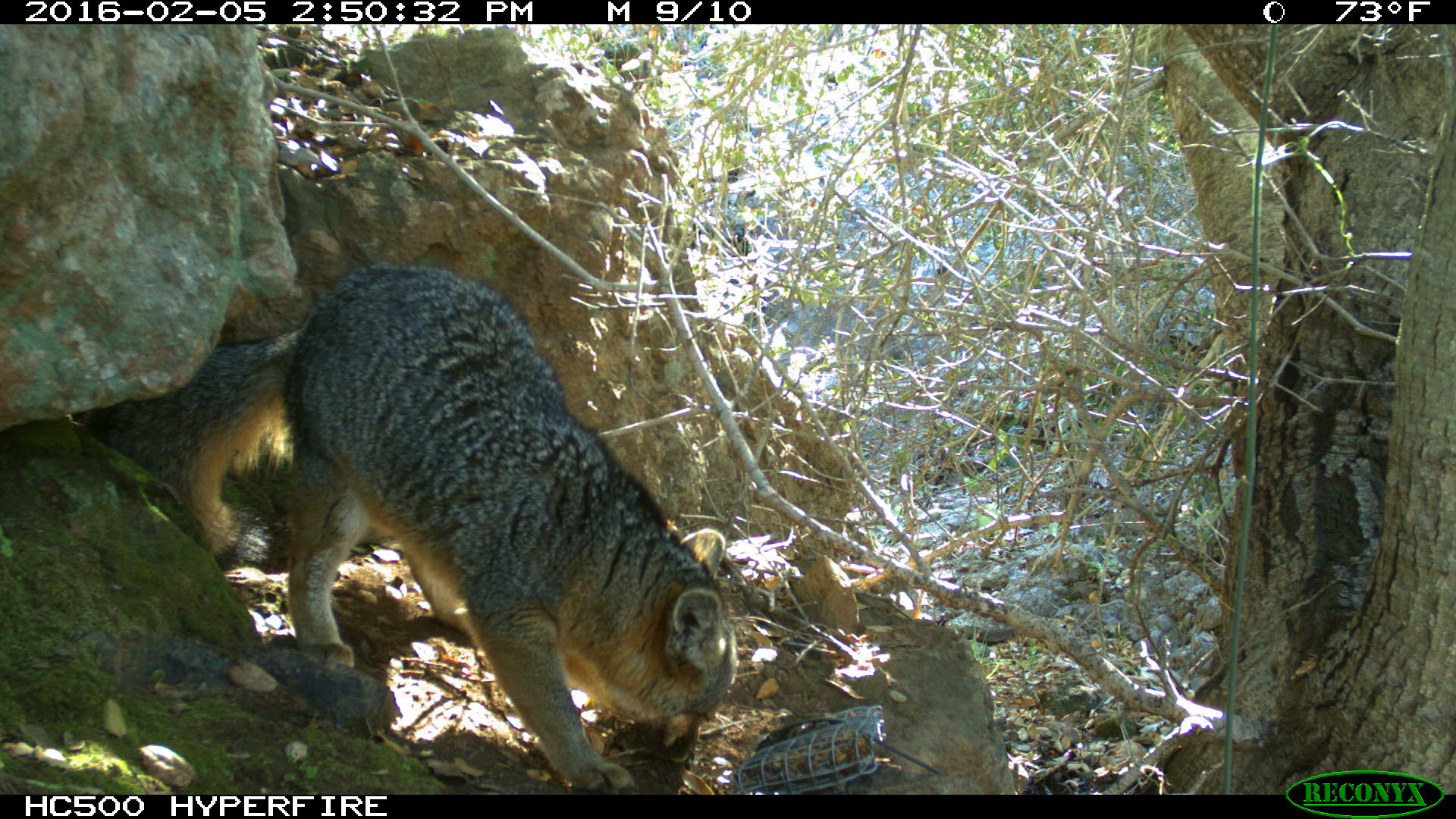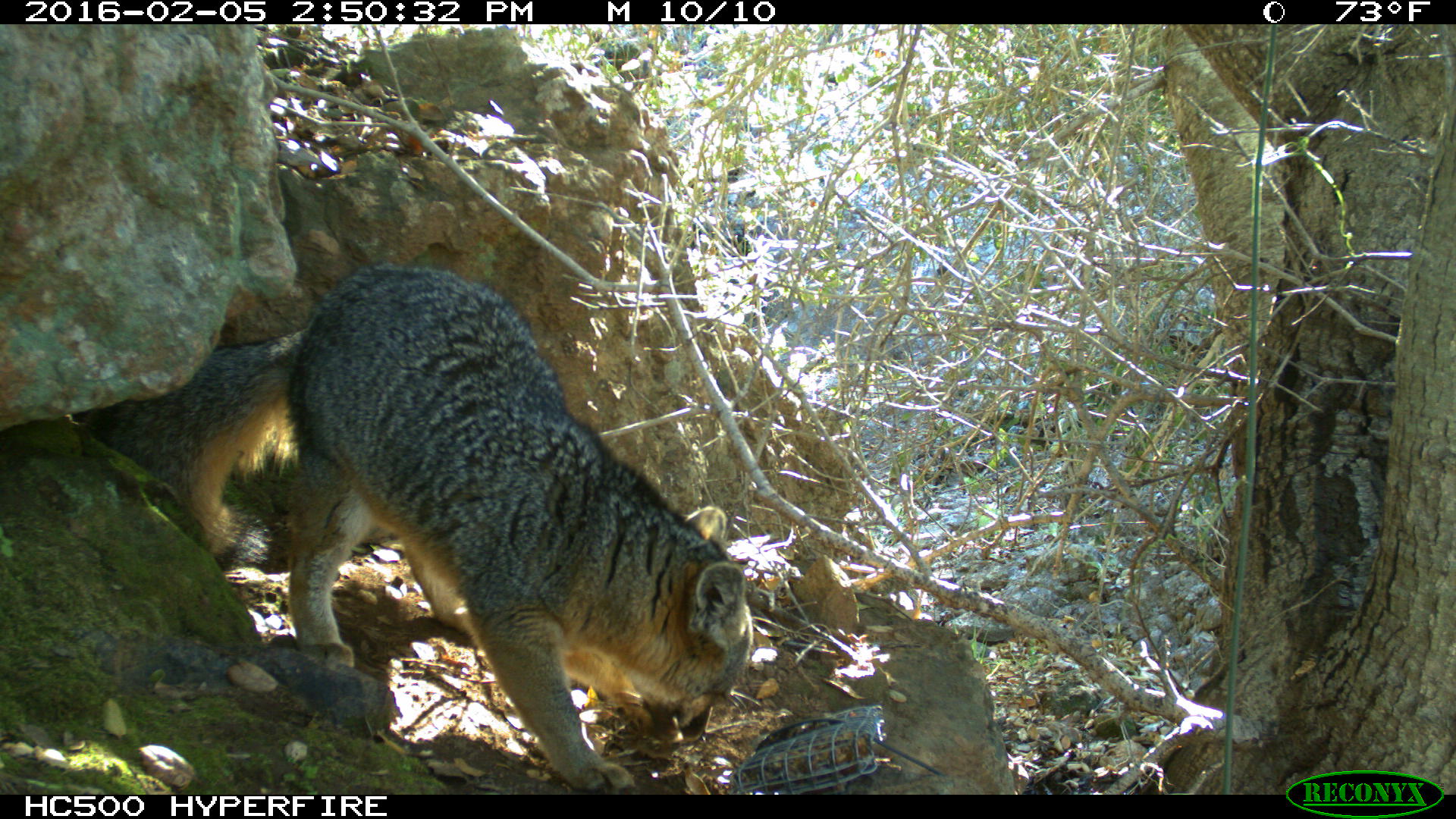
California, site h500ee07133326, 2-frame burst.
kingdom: Animalia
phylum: Chordata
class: Mammalia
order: Carnivora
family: Canidae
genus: Urocyon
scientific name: Urocyon littoralis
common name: island fox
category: fox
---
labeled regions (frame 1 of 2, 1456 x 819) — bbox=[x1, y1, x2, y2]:
fox: bbox=[83, 257, 739, 795]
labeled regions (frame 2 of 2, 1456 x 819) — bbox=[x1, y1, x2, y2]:
fox: bbox=[77, 263, 750, 793]